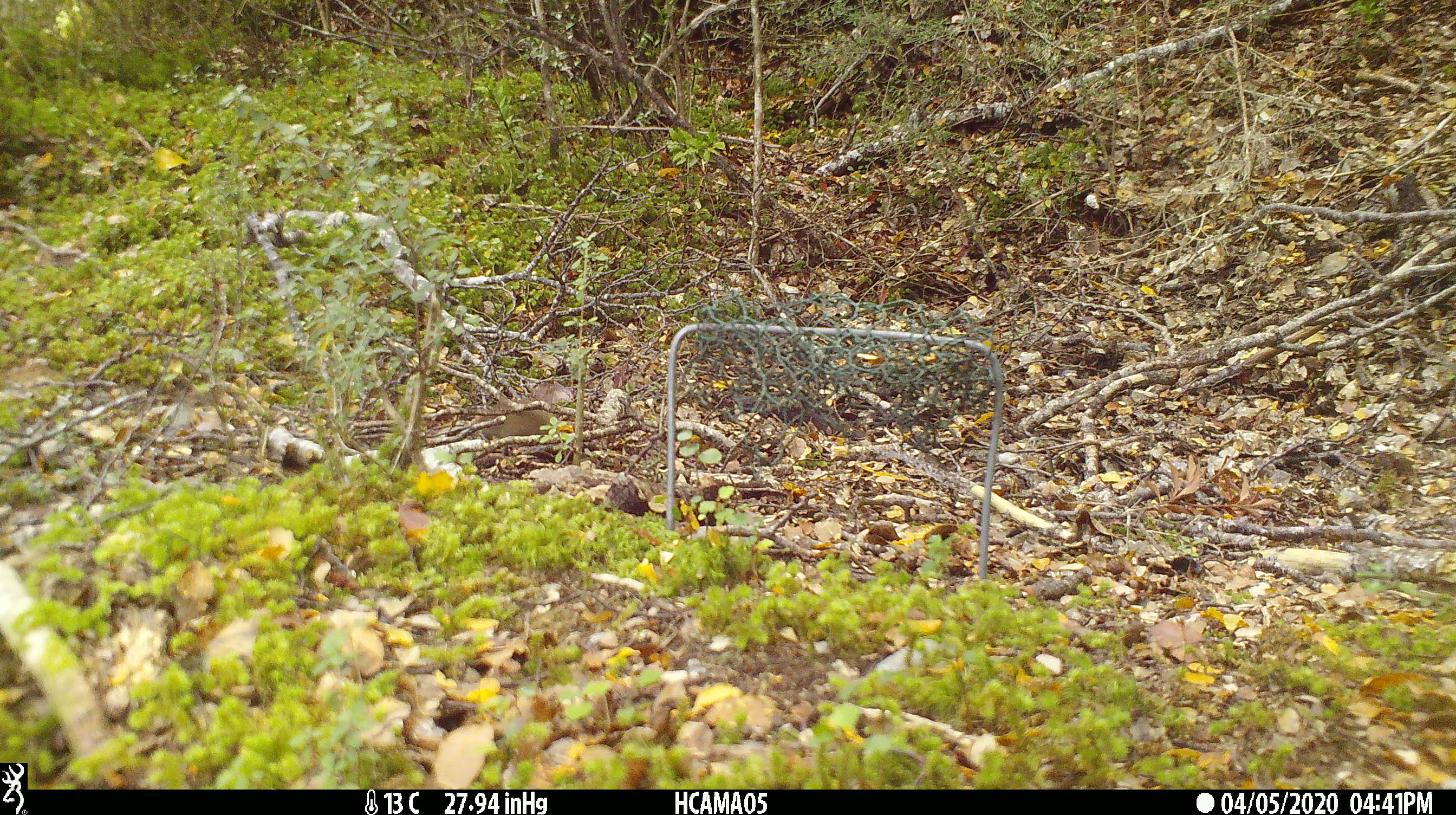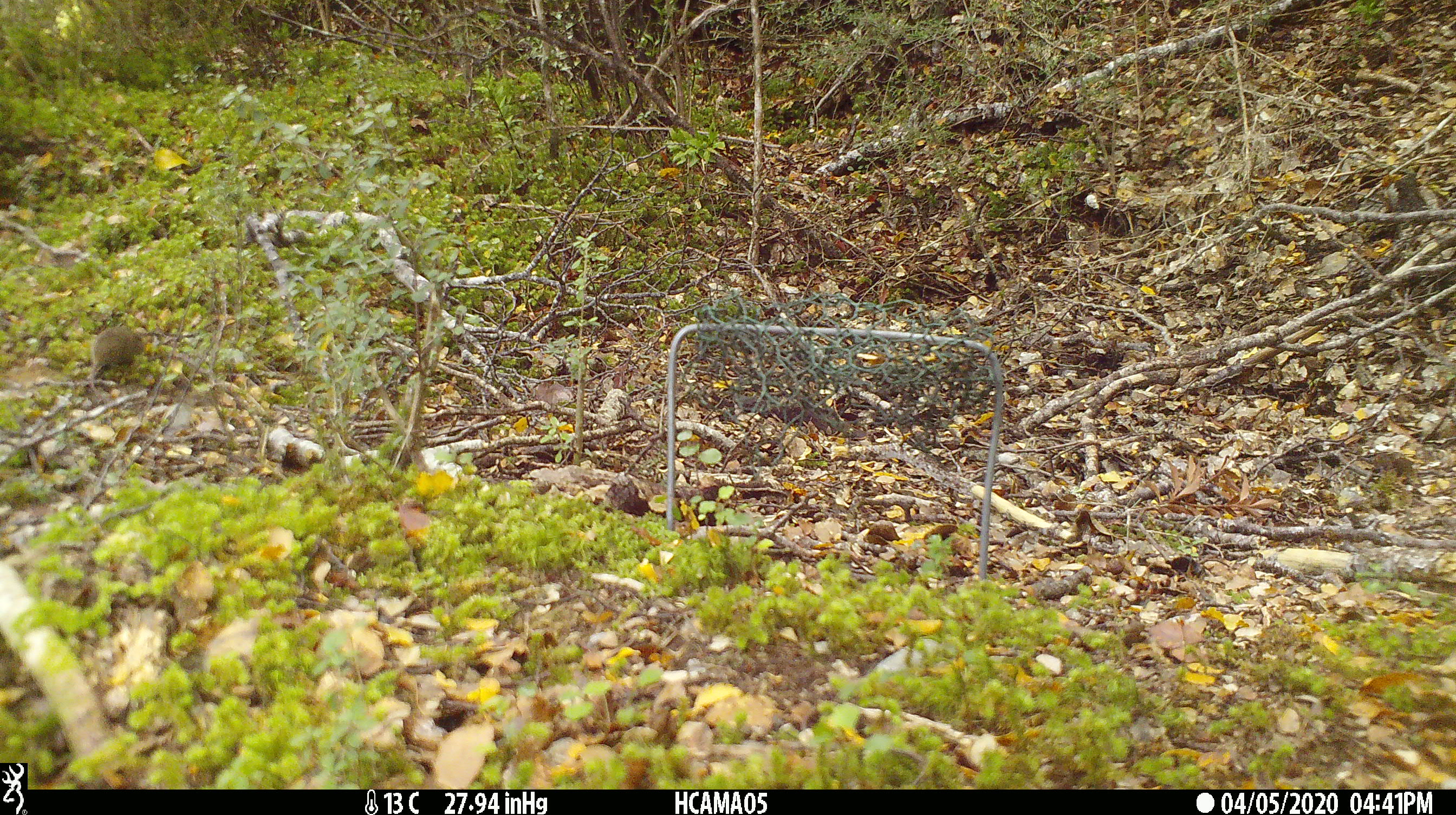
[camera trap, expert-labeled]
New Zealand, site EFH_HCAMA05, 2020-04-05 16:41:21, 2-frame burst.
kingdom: Animalia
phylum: Chordata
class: Mammalia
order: Rodentia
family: Muridae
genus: Mus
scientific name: Mus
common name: mouse